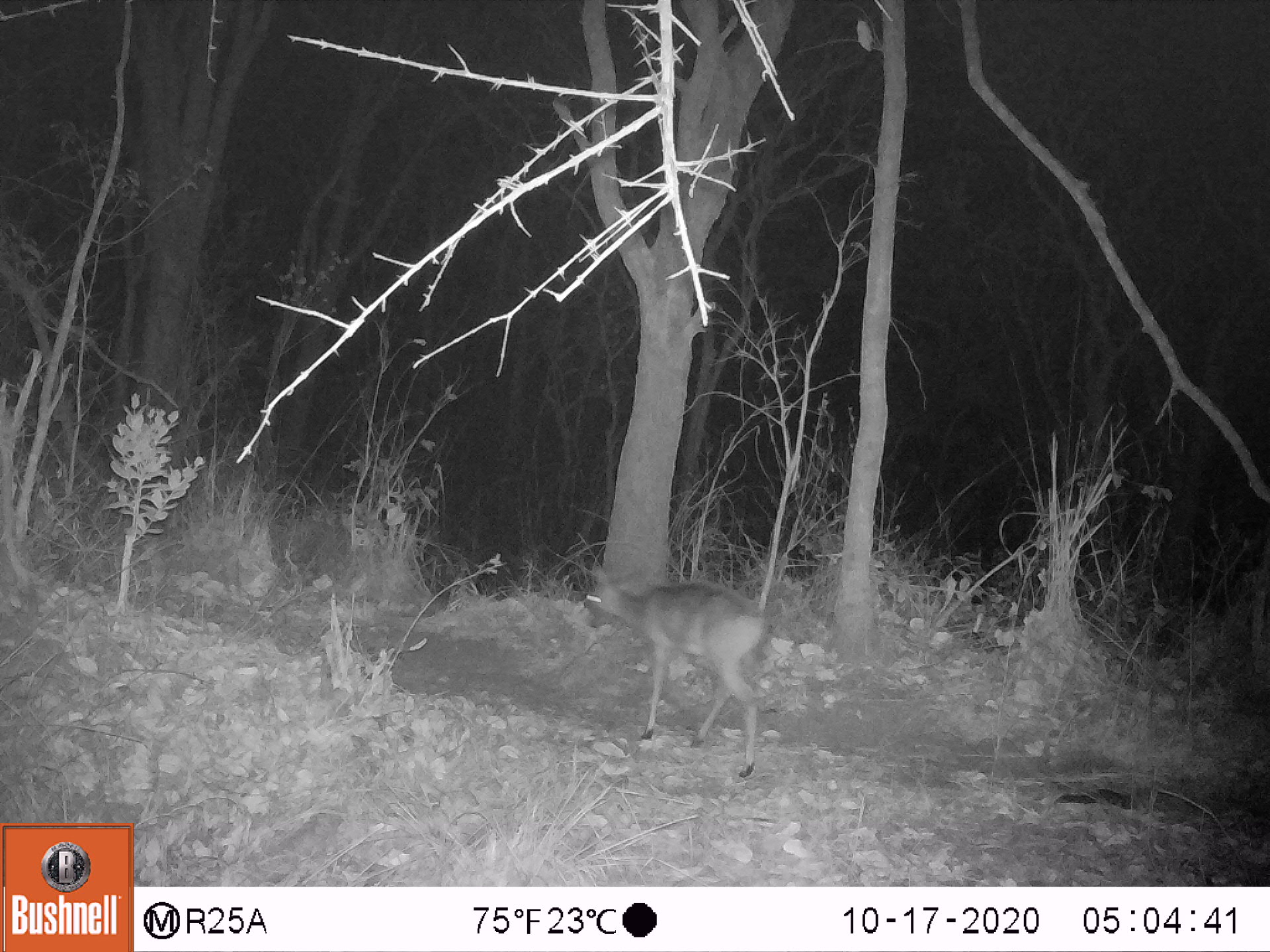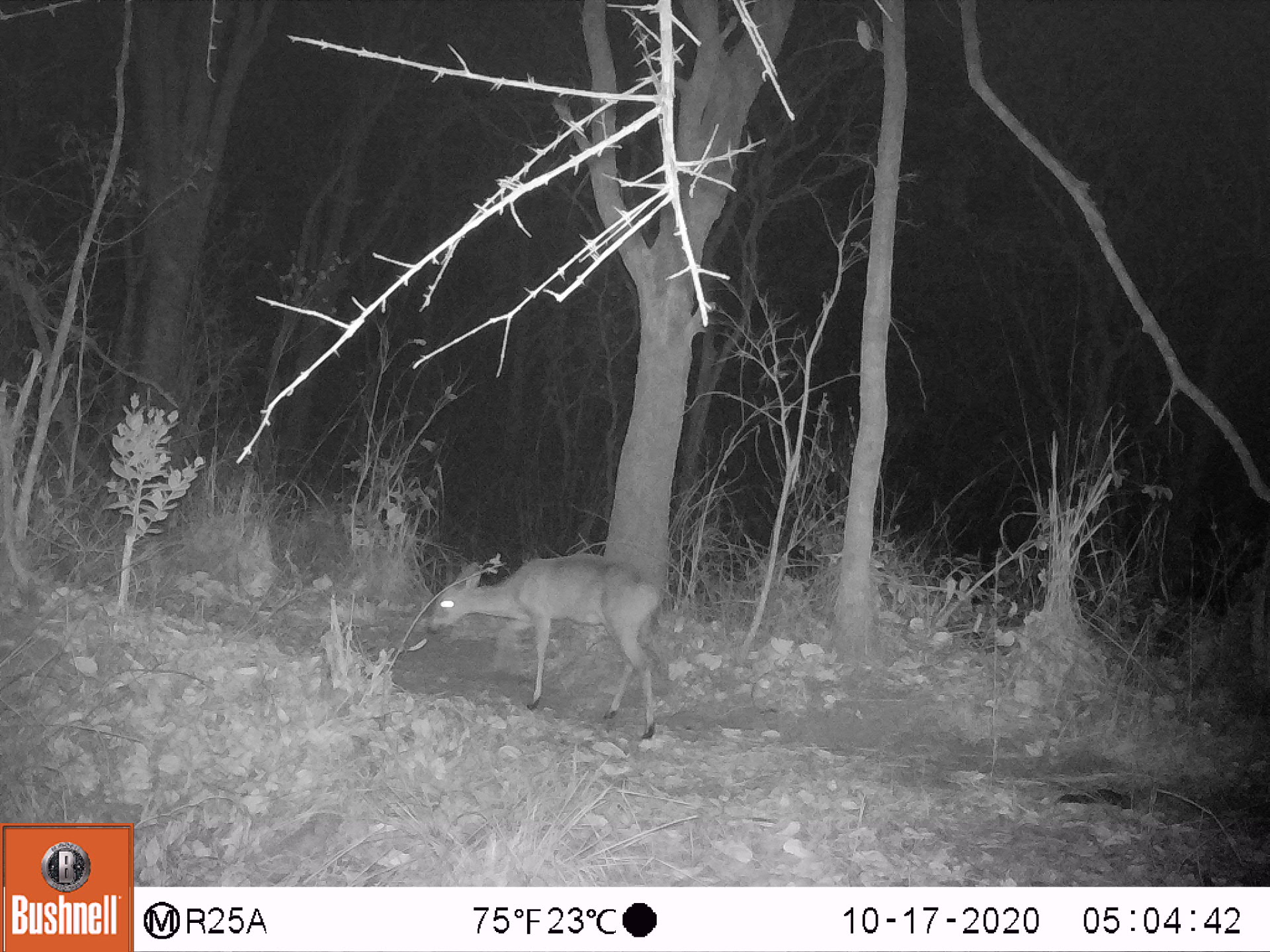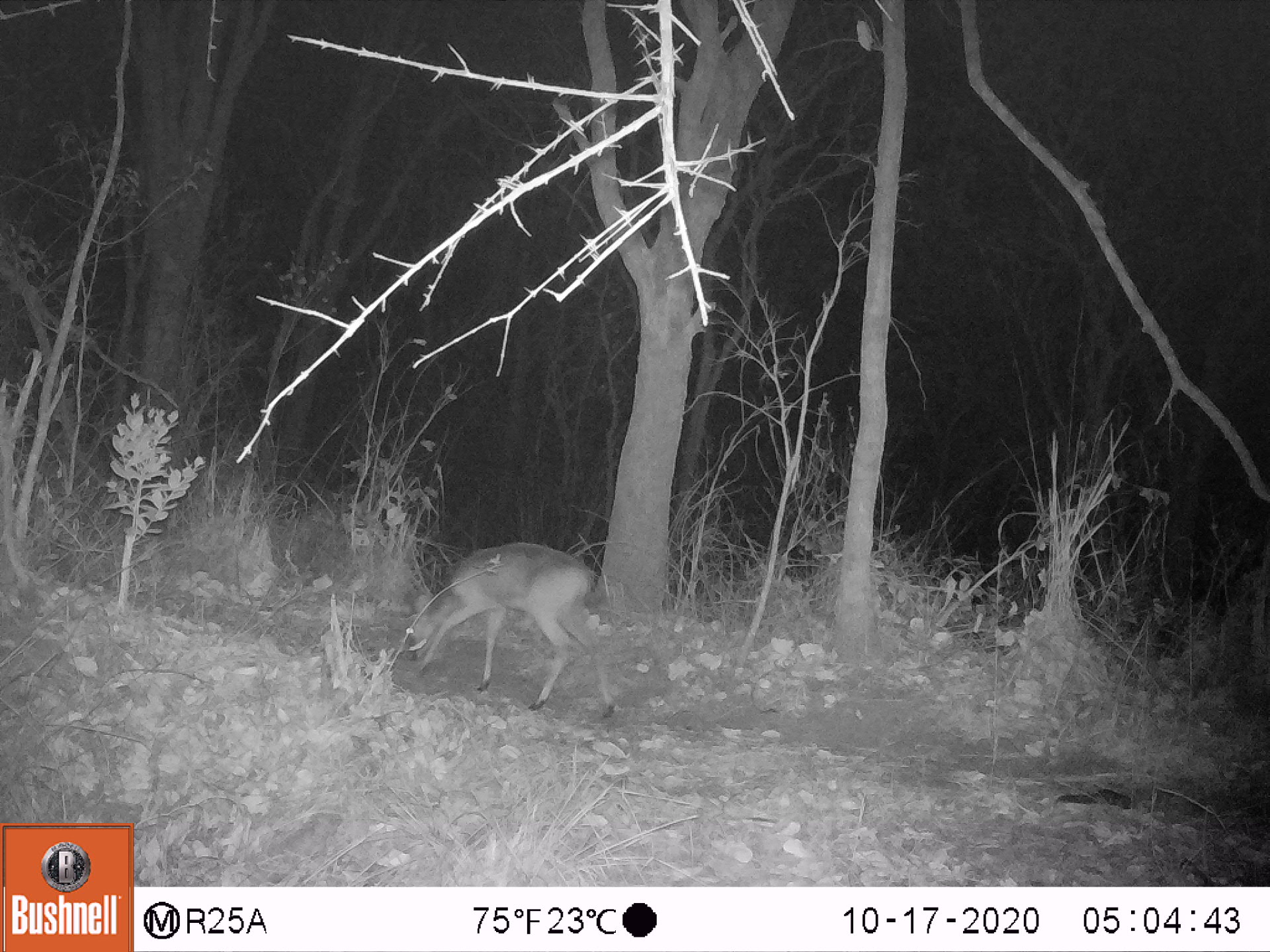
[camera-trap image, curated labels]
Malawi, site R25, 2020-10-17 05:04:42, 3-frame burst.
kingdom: Animalia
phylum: Chordata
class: Mammalia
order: Artiodactyla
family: Bovidae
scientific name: Antilopinae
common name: small antelope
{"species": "small antelope (Antilopinae)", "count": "1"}